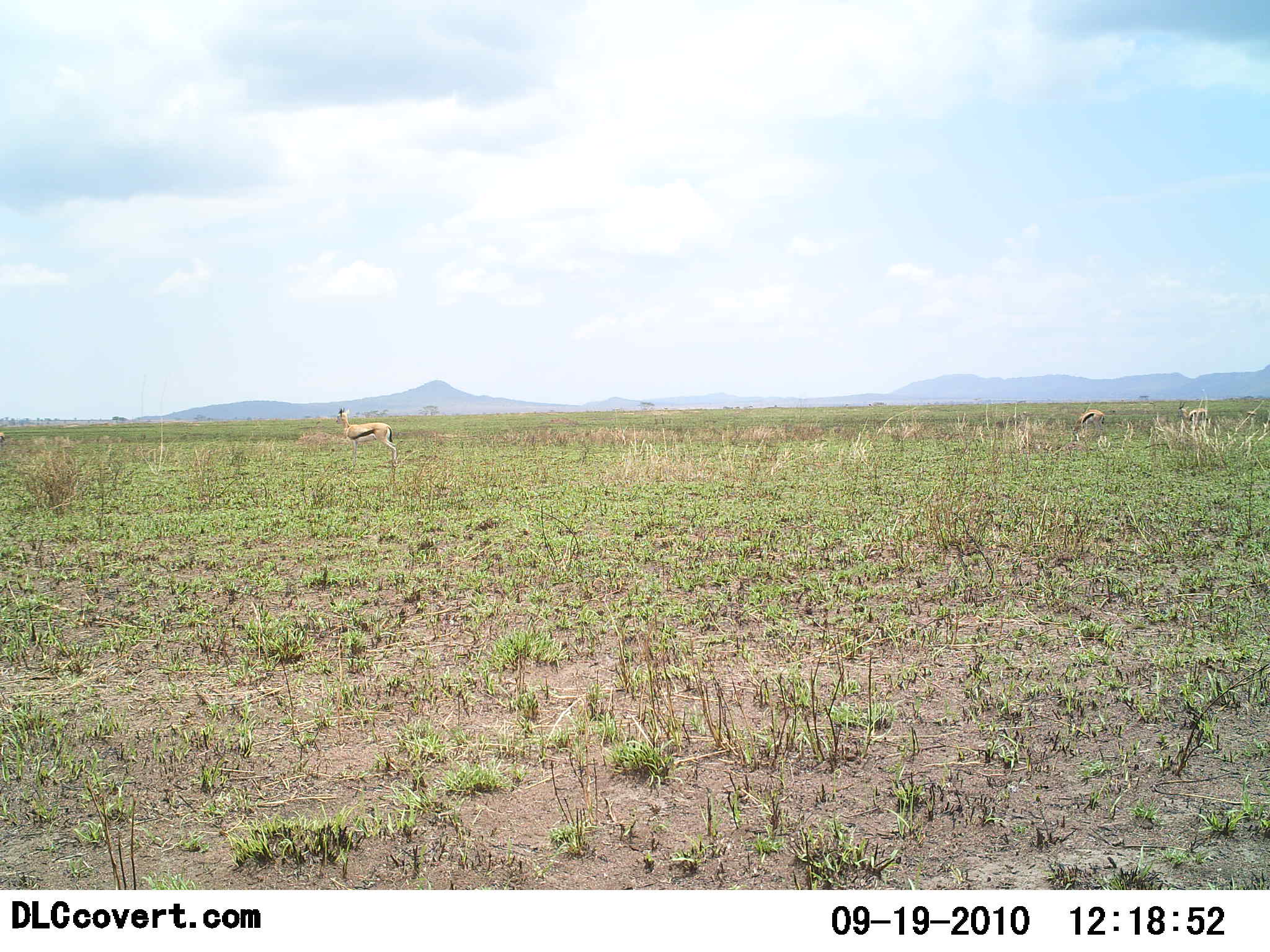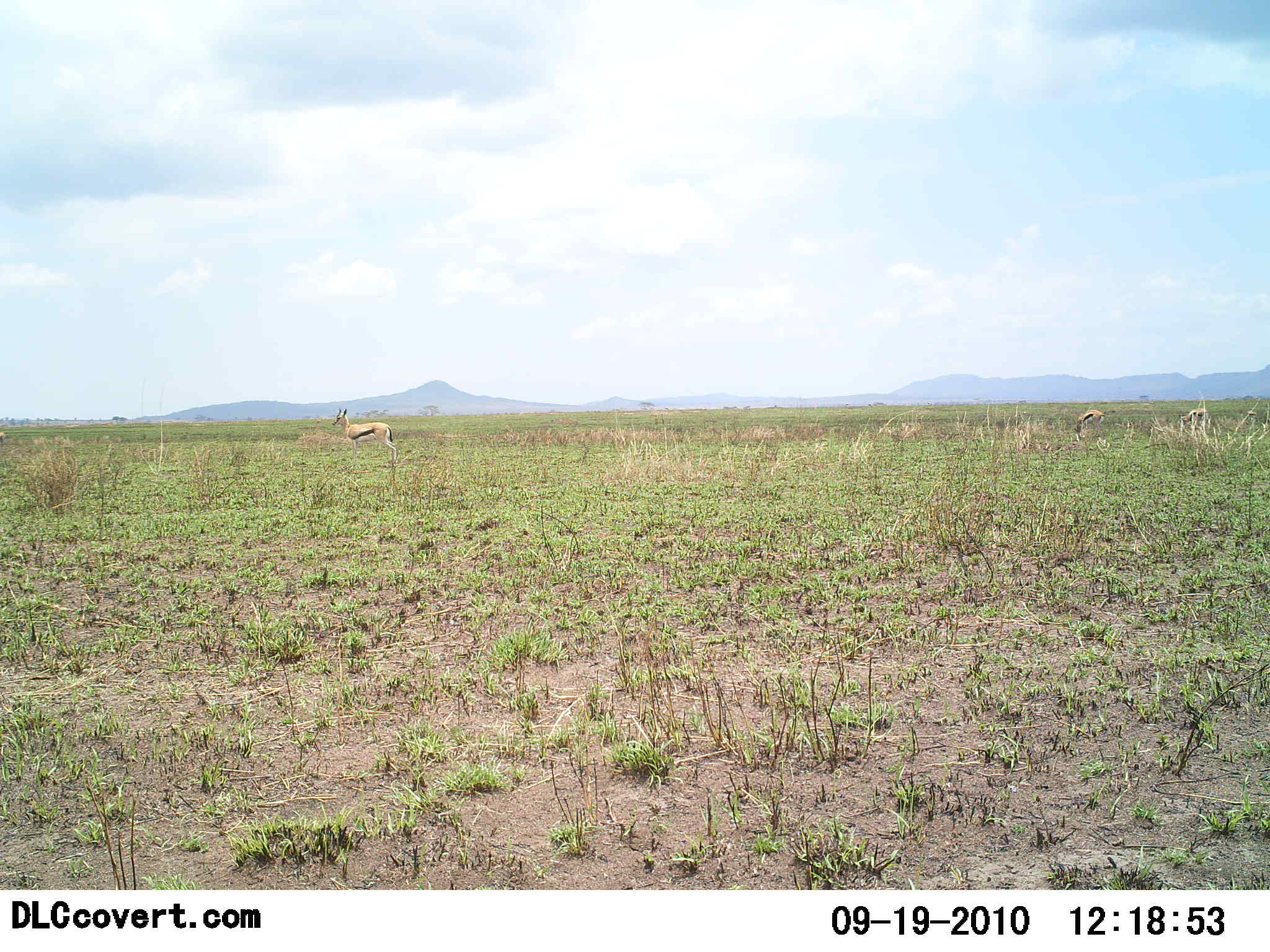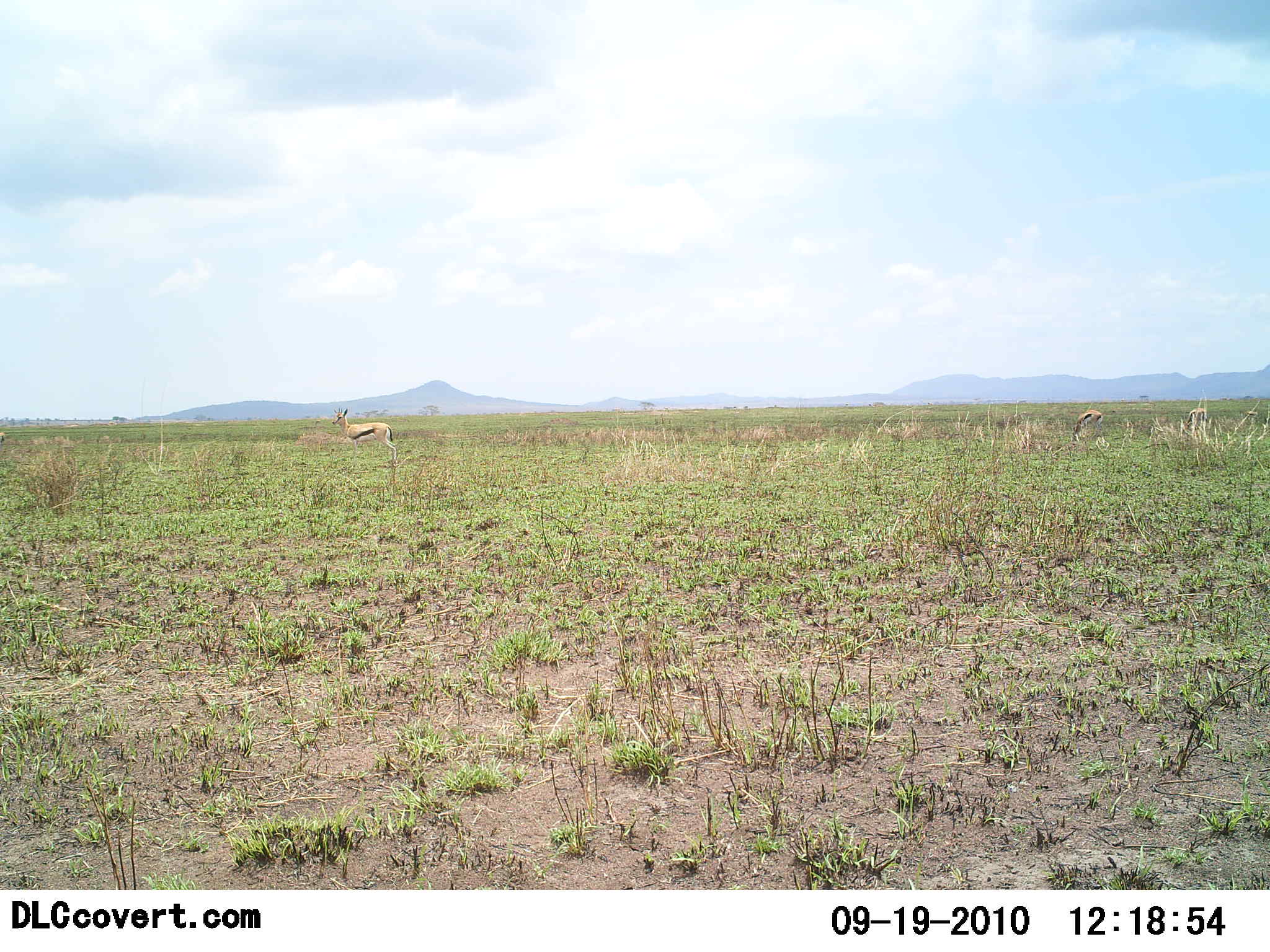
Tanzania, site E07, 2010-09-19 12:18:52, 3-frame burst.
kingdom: Animalia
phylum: Chordata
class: Mammalia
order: Artiodactyla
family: Bovidae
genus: Eudorcas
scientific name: Eudorcas thomsonii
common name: thomson's gazelle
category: gazellethomsons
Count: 3.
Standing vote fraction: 88%.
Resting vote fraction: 0%.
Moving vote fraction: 6%.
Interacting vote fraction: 0%.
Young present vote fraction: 6%.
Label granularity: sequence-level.